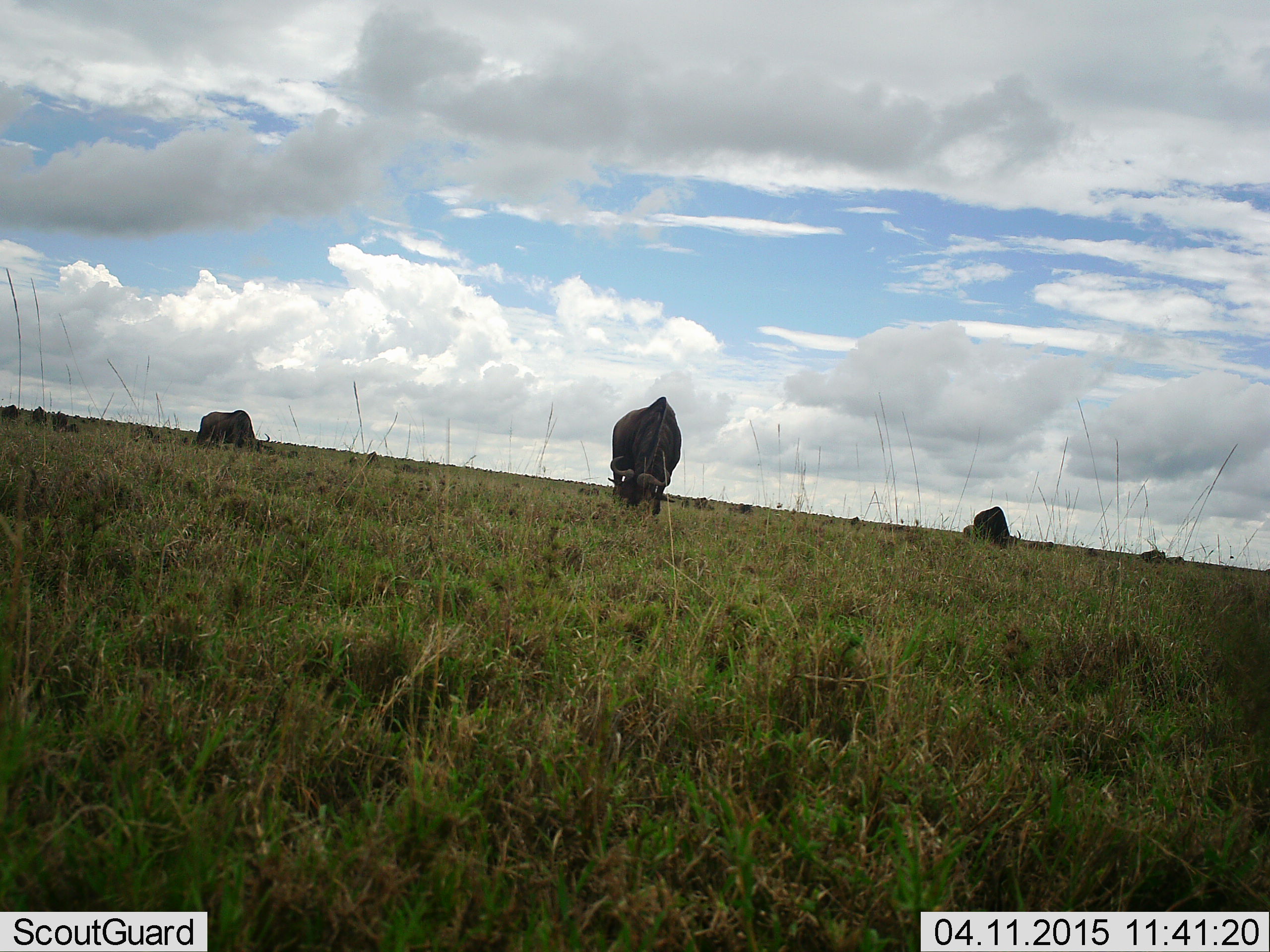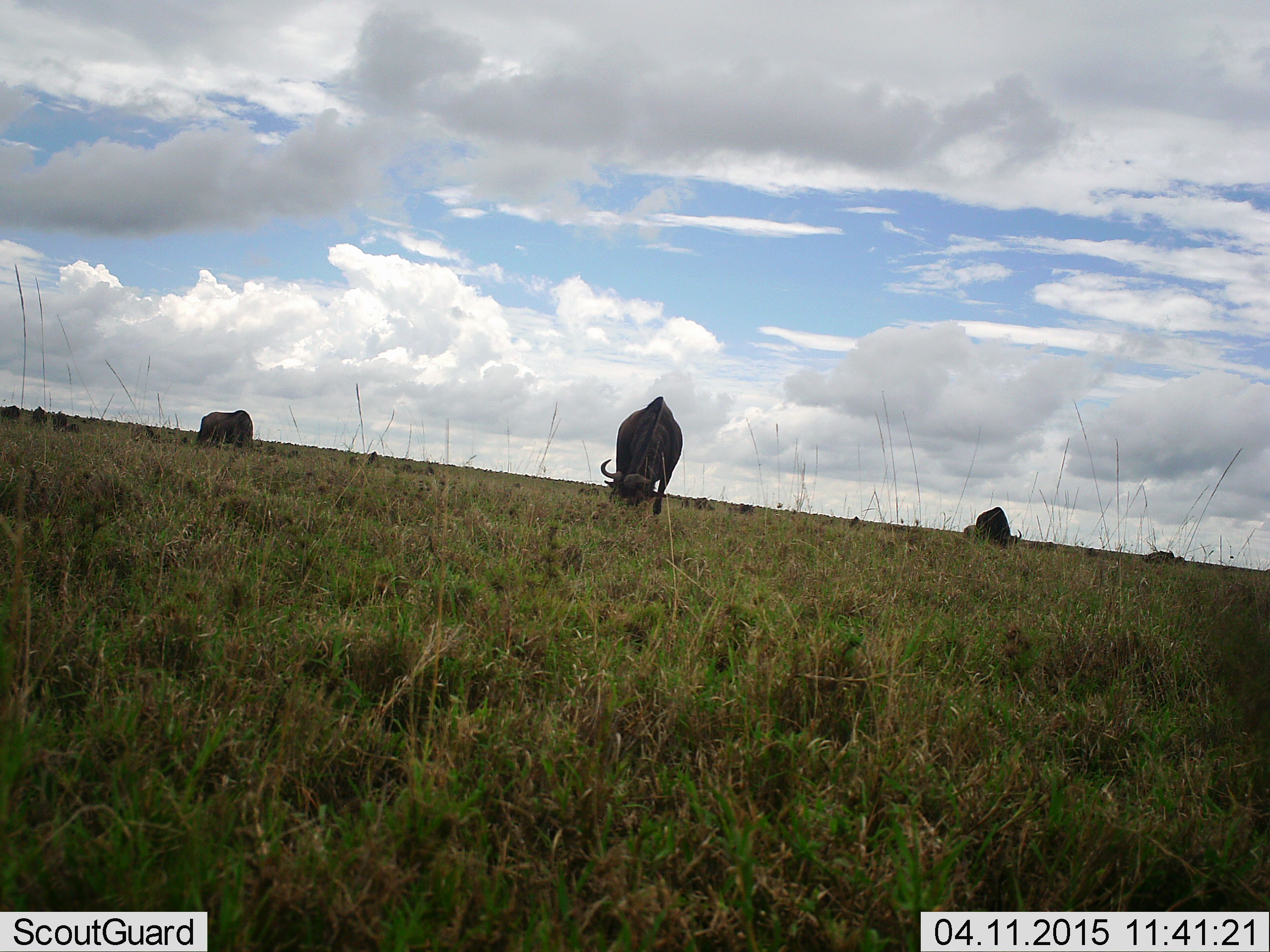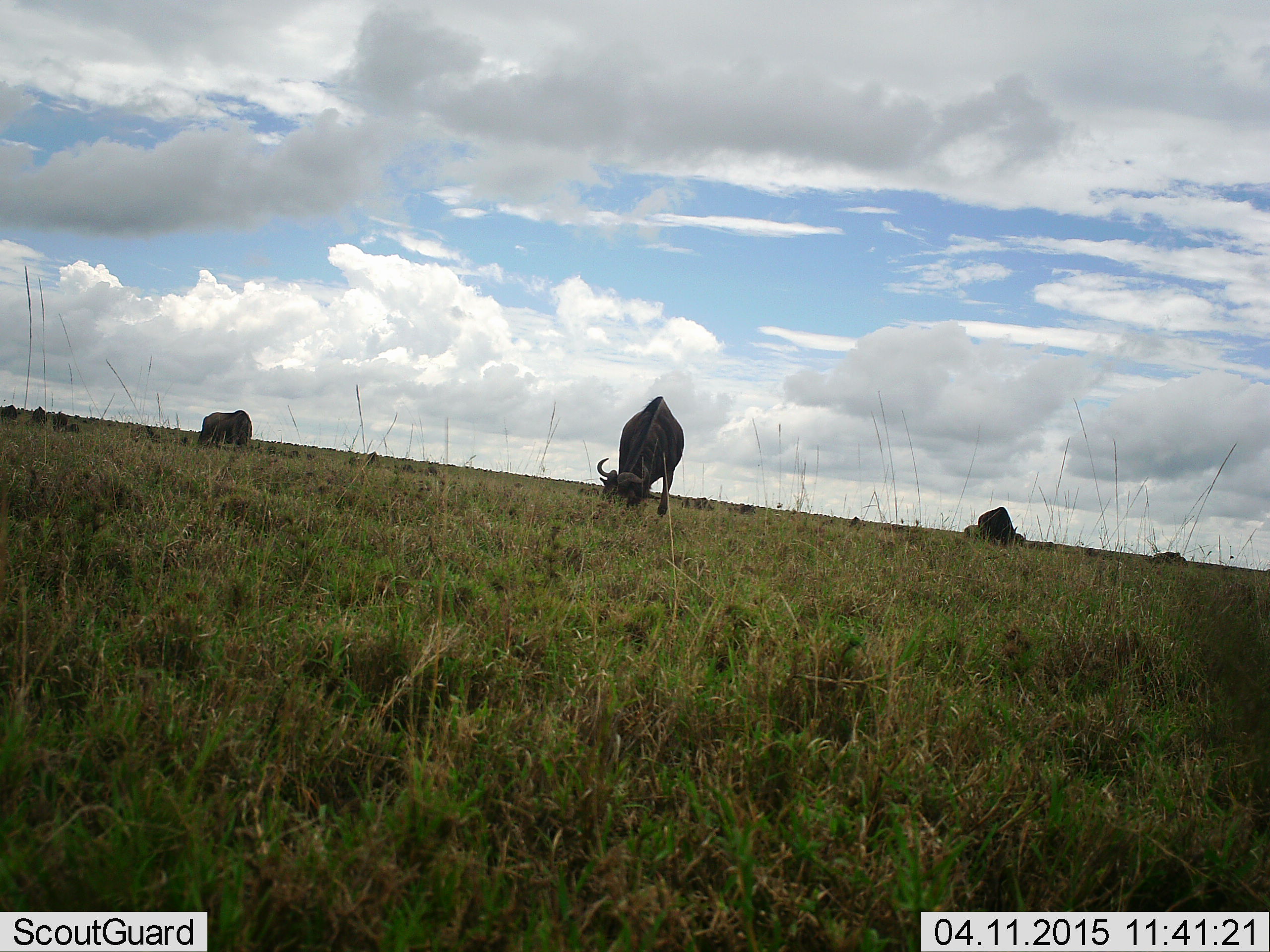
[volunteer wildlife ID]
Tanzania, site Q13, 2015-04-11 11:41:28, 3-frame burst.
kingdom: Animalia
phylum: Chordata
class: Mammalia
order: Artiodactyla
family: Bovidae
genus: Connochaetes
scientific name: Connochaetes taurinus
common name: blue wildebeest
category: wildebeest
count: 11-50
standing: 50%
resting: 0%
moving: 40%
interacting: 0%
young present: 0%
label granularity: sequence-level